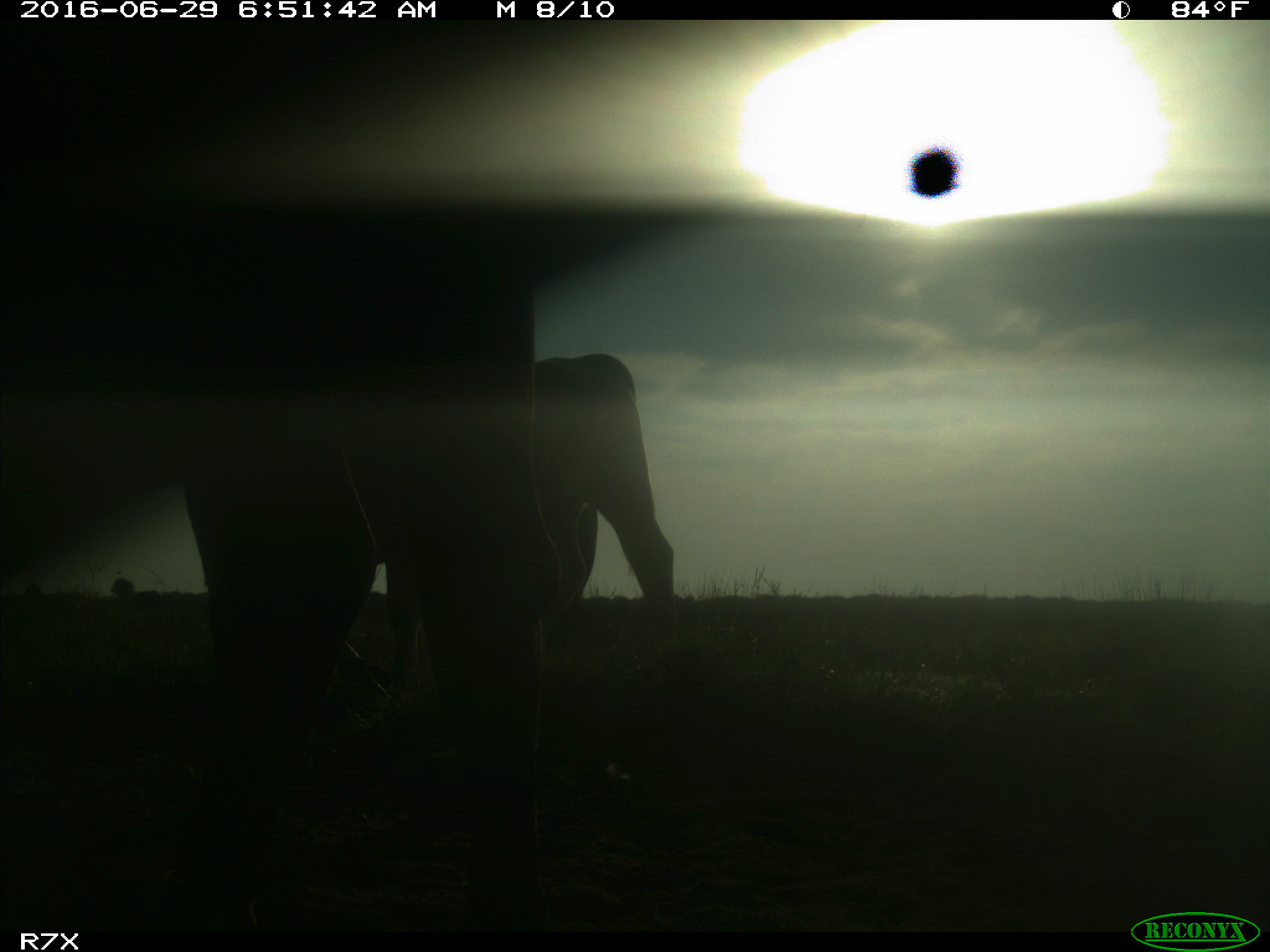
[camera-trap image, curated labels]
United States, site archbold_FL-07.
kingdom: Animalia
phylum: Chordata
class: Mammalia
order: Artiodactyla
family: Bovidae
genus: Bos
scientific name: Bos taurus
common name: domestic cow